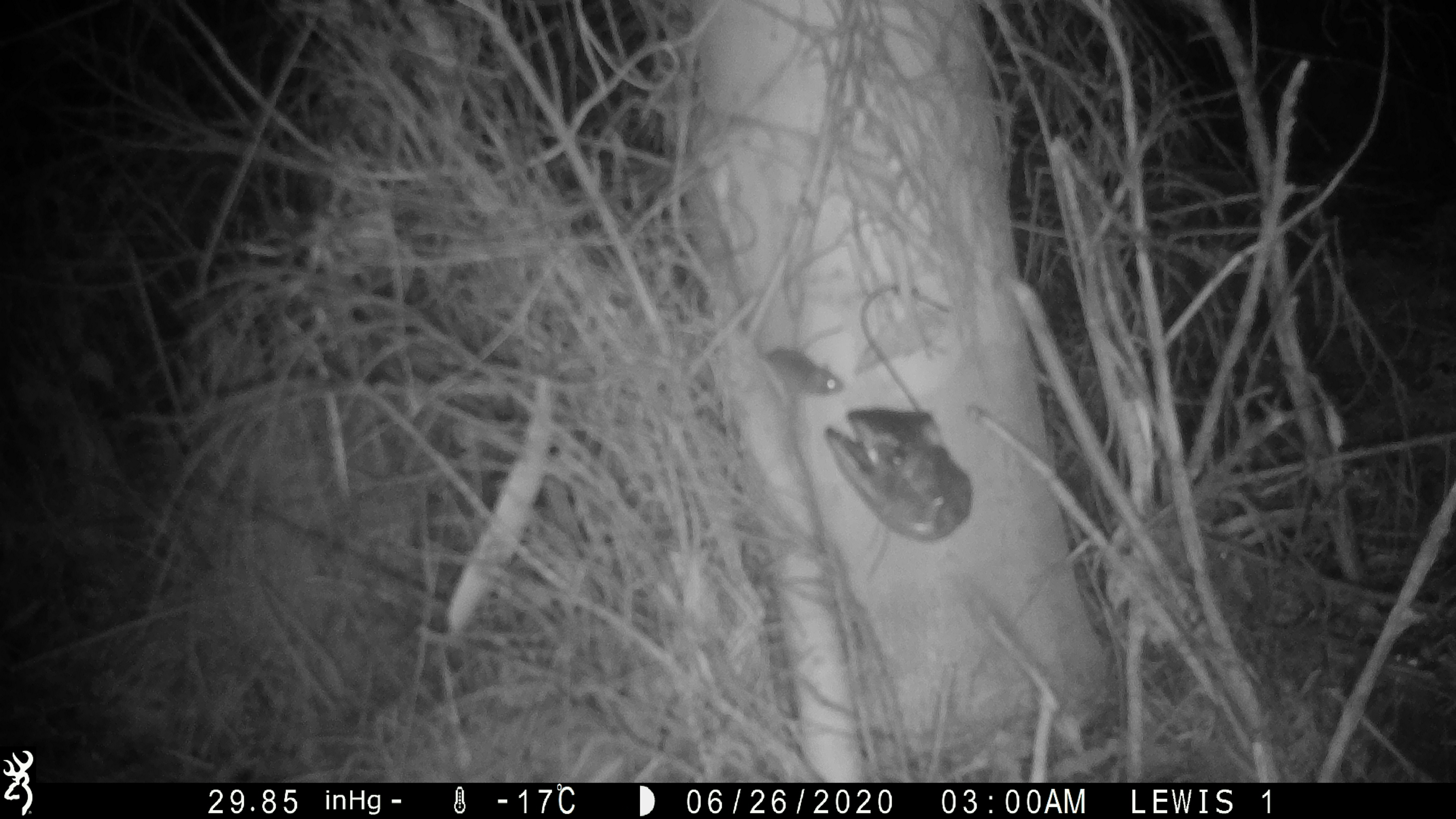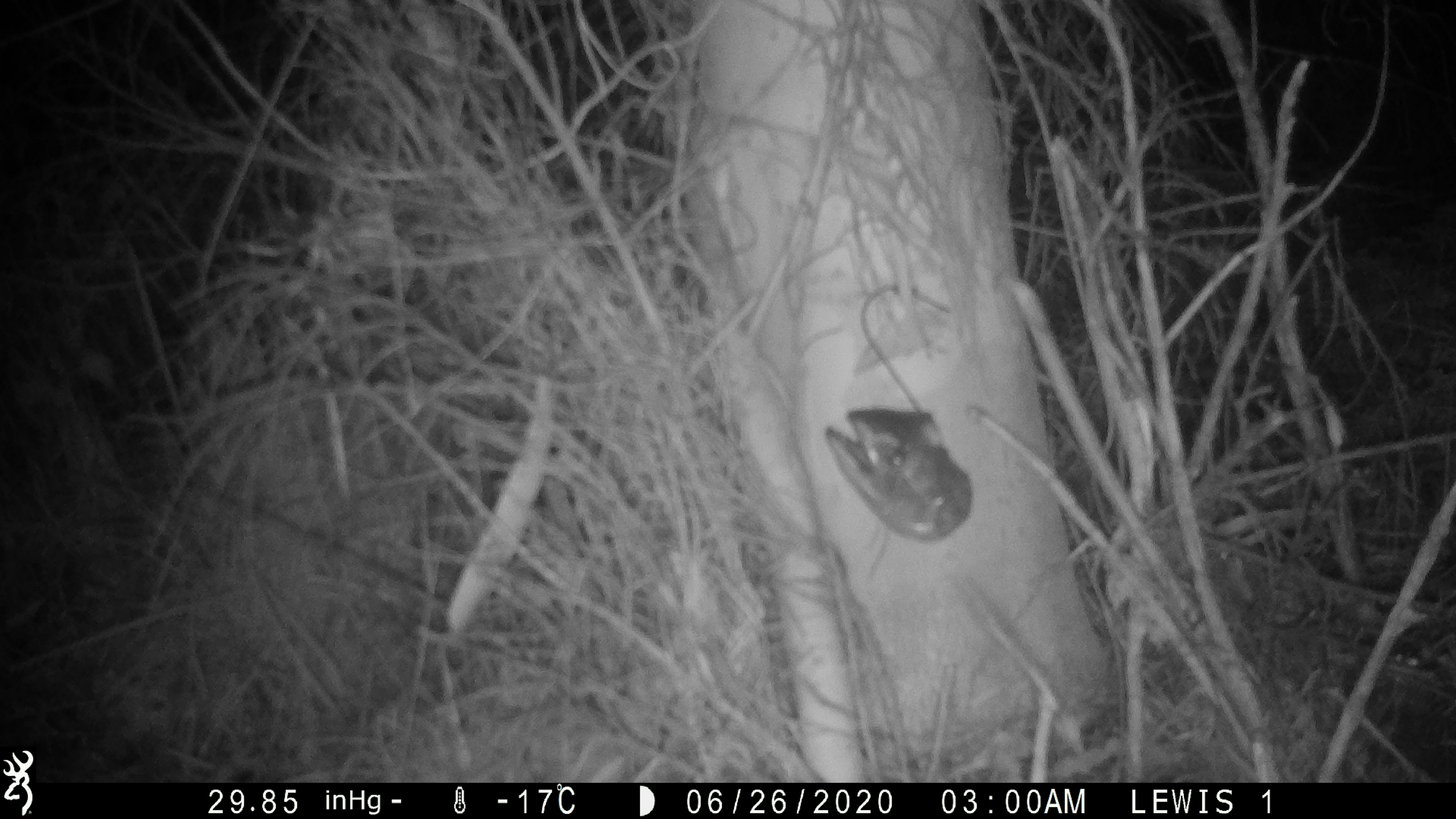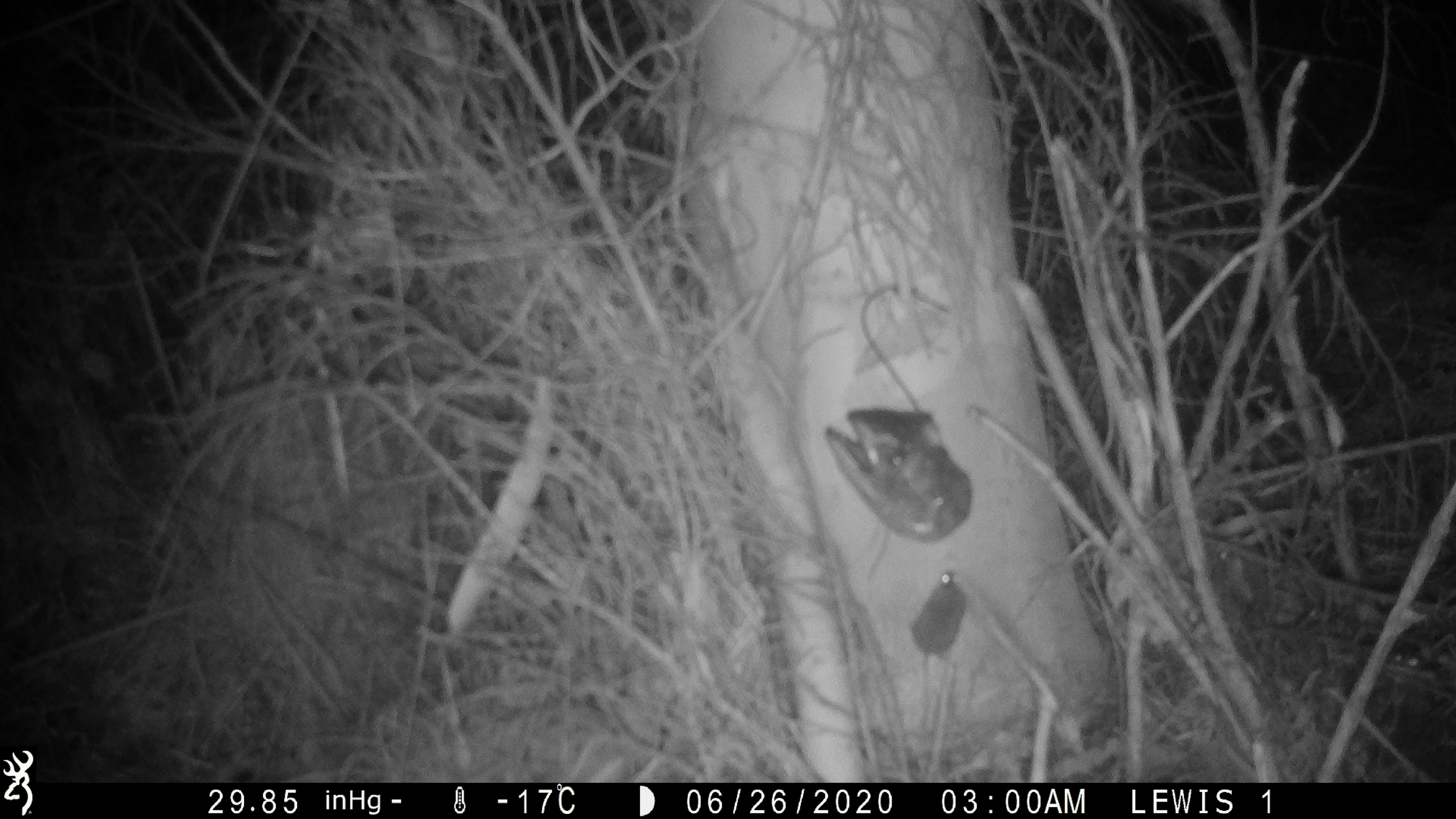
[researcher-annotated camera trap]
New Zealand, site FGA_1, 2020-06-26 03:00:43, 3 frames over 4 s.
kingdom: Animalia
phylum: Chordata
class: Mammalia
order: Rodentia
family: Muridae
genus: Mus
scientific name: Mus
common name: mouse